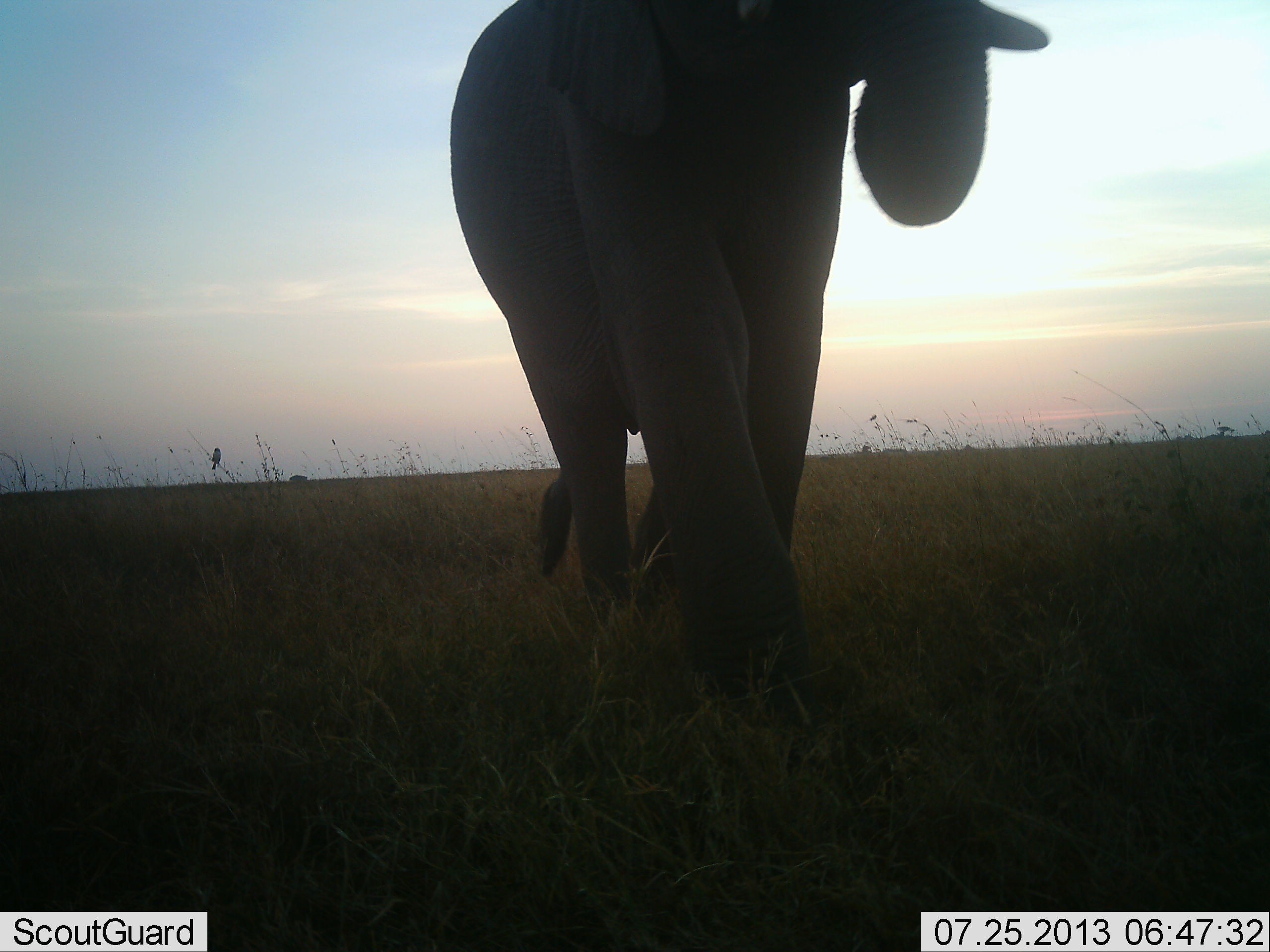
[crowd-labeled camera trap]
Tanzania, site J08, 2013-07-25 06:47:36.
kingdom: Animalia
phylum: Chordata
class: Mammalia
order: Proboscidea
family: Elephantidae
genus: Loxodonta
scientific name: Loxodonta africana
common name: african bush elephant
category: elephant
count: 1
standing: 17%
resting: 0%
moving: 83%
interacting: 0%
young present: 0%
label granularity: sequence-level